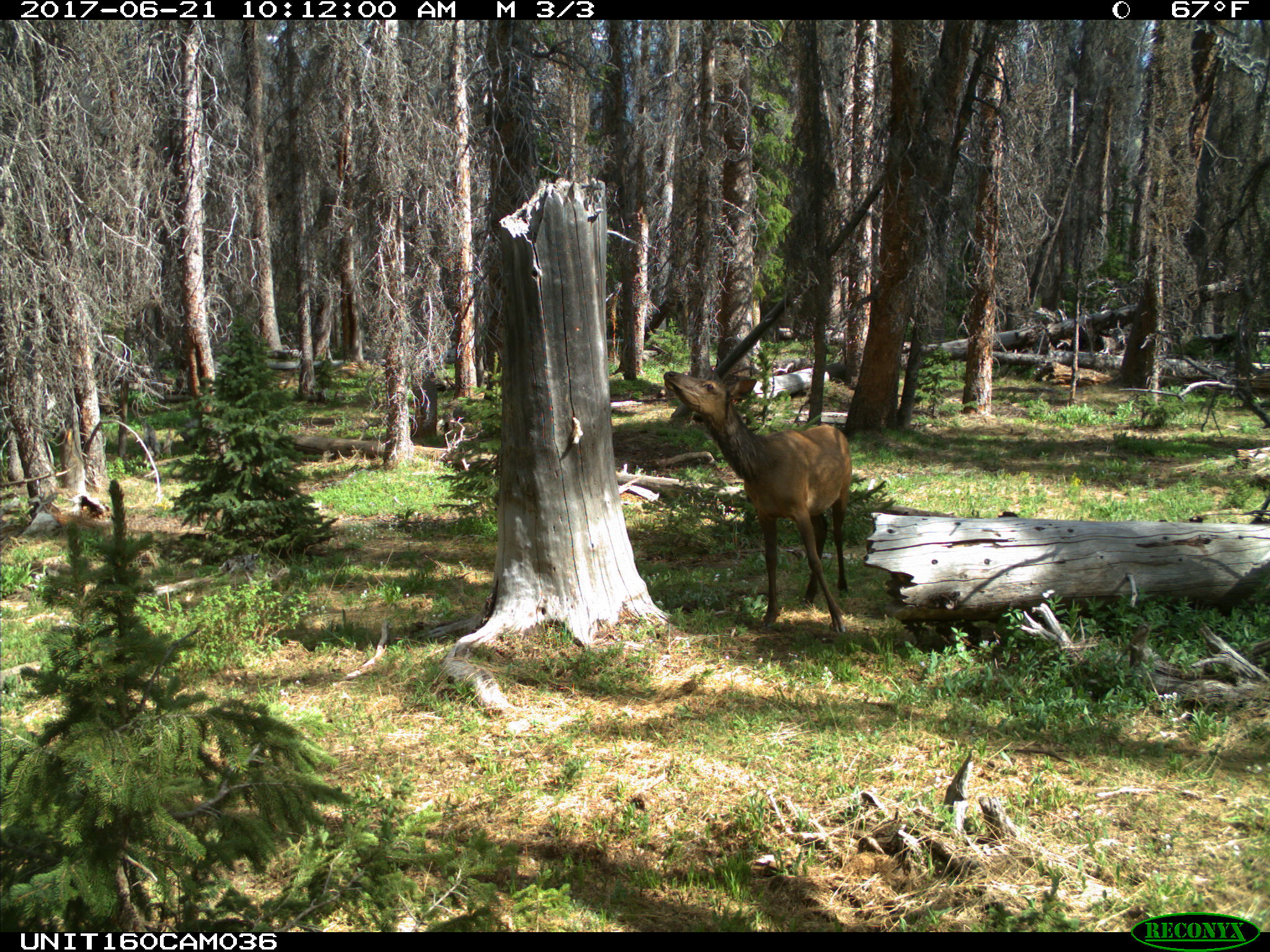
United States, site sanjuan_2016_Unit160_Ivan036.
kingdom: Animalia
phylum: Chordata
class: Mammalia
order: Artiodactyla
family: Cervidae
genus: Cervus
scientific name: Cervus elaphus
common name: red deer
Cervus elaphus (red deer).